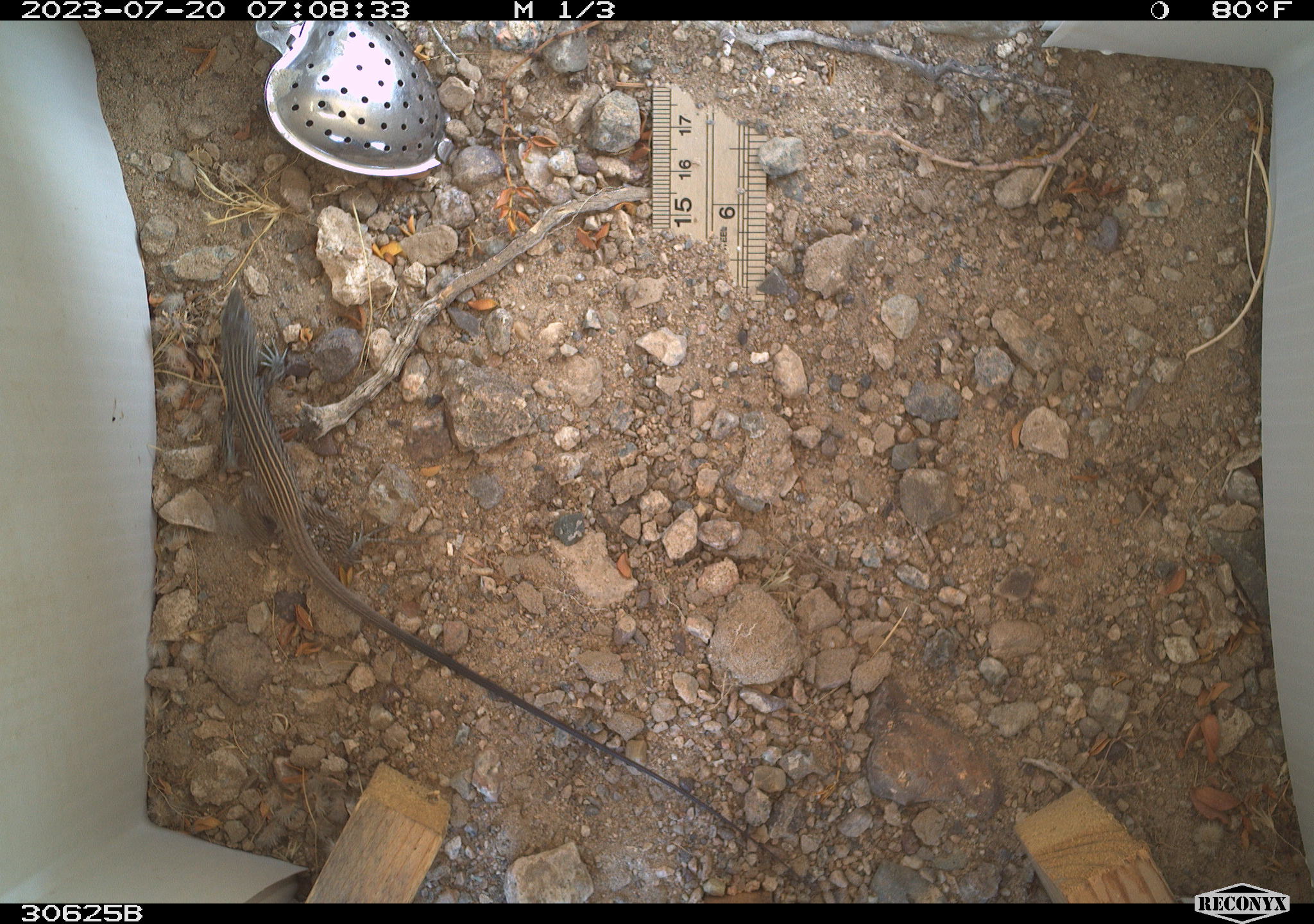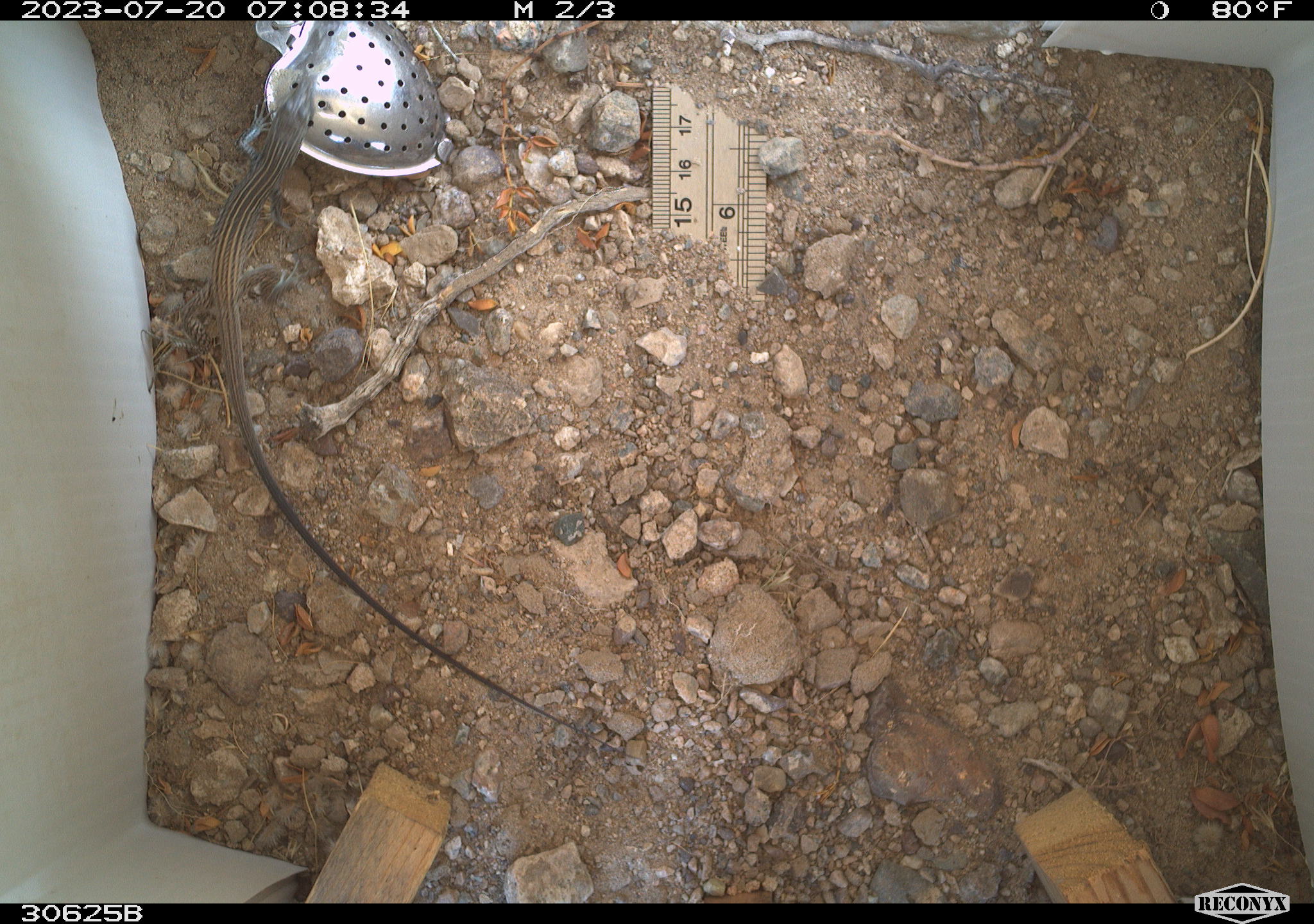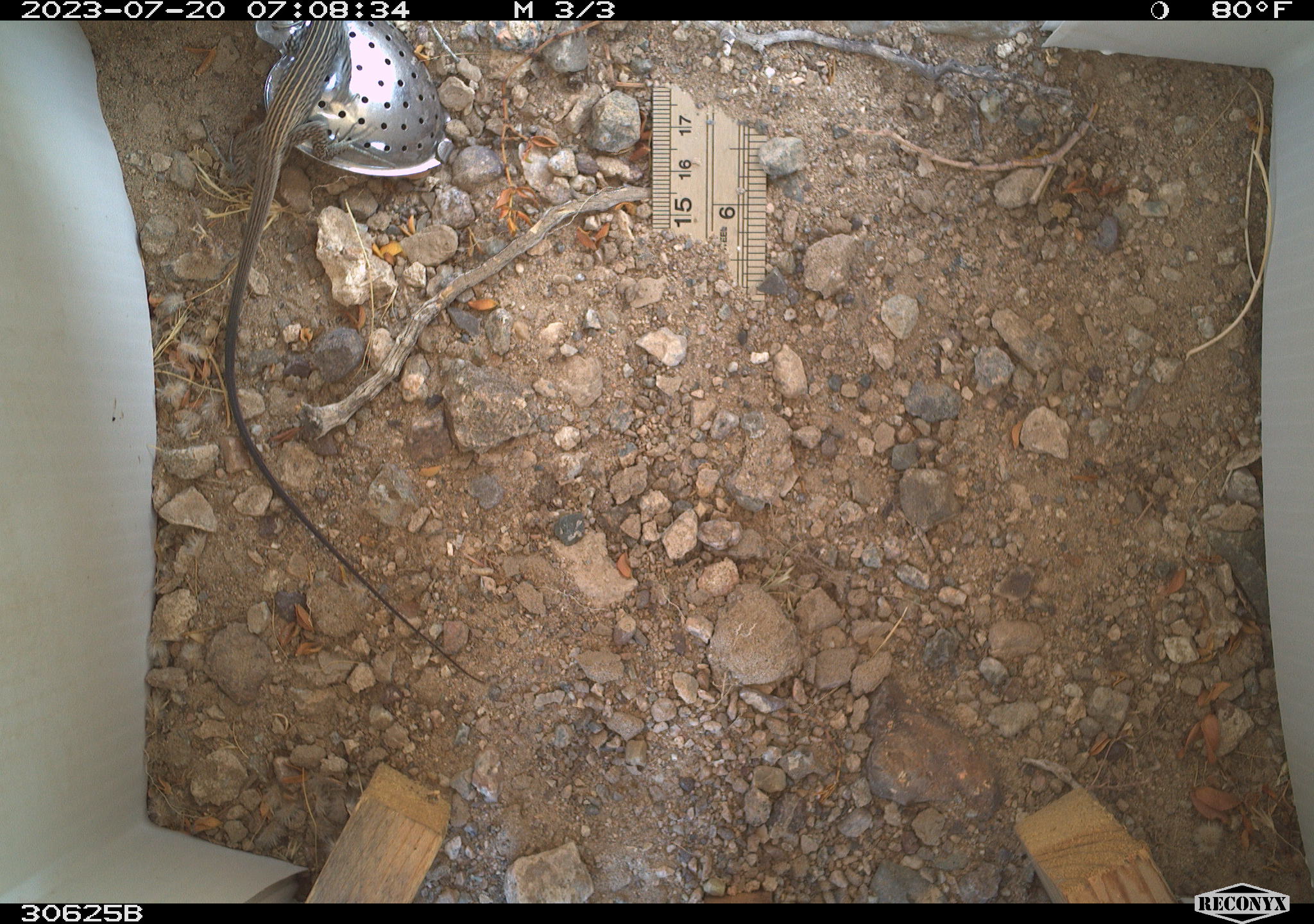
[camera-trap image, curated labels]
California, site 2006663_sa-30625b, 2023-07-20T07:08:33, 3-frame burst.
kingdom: Animalia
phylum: Chordata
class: Reptilia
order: Squamata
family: Teiidae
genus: Aspidoscelis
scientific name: Aspidoscelis tigris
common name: western whiptail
Western whiptail (Aspidoscelis tigris).